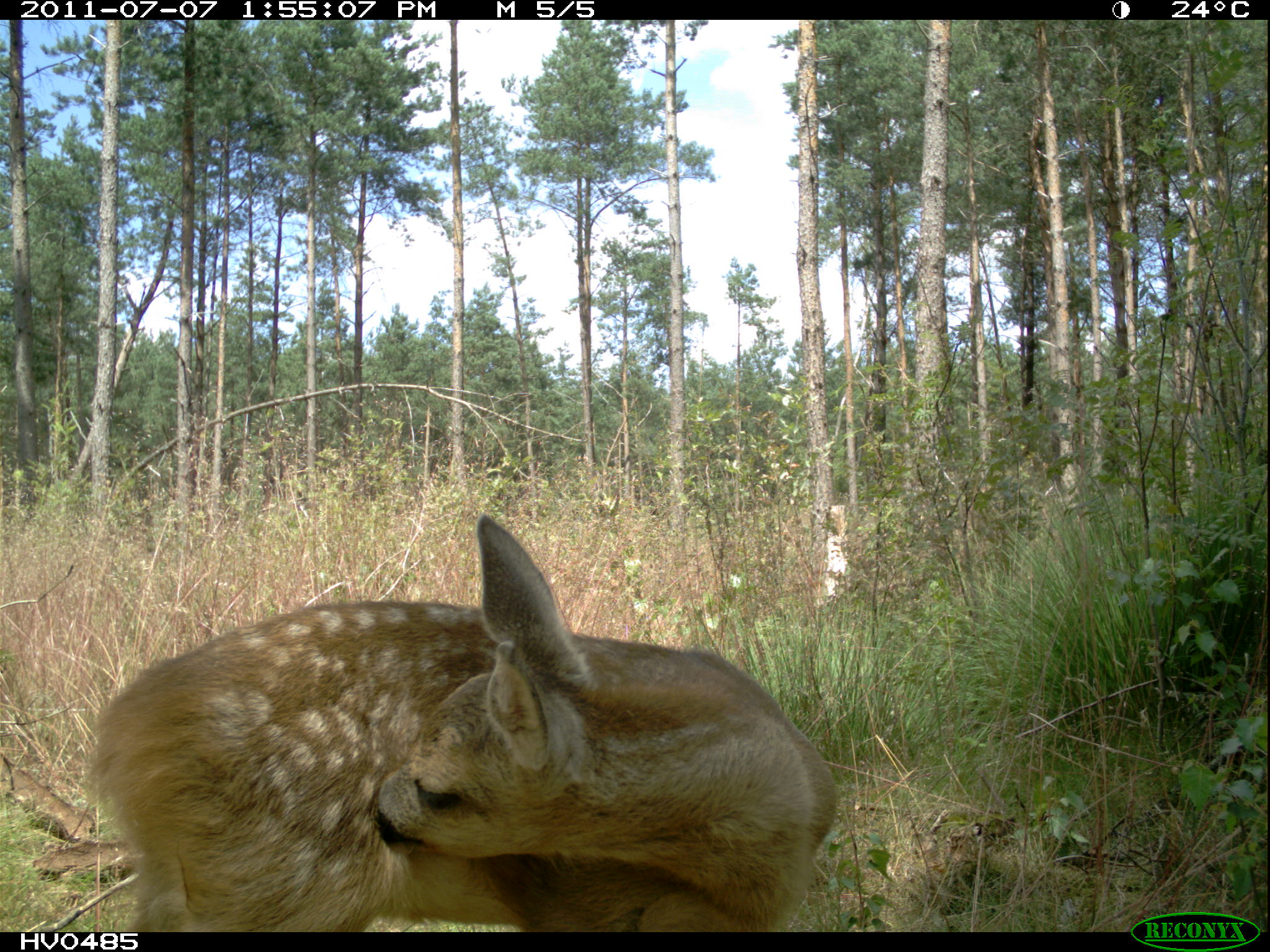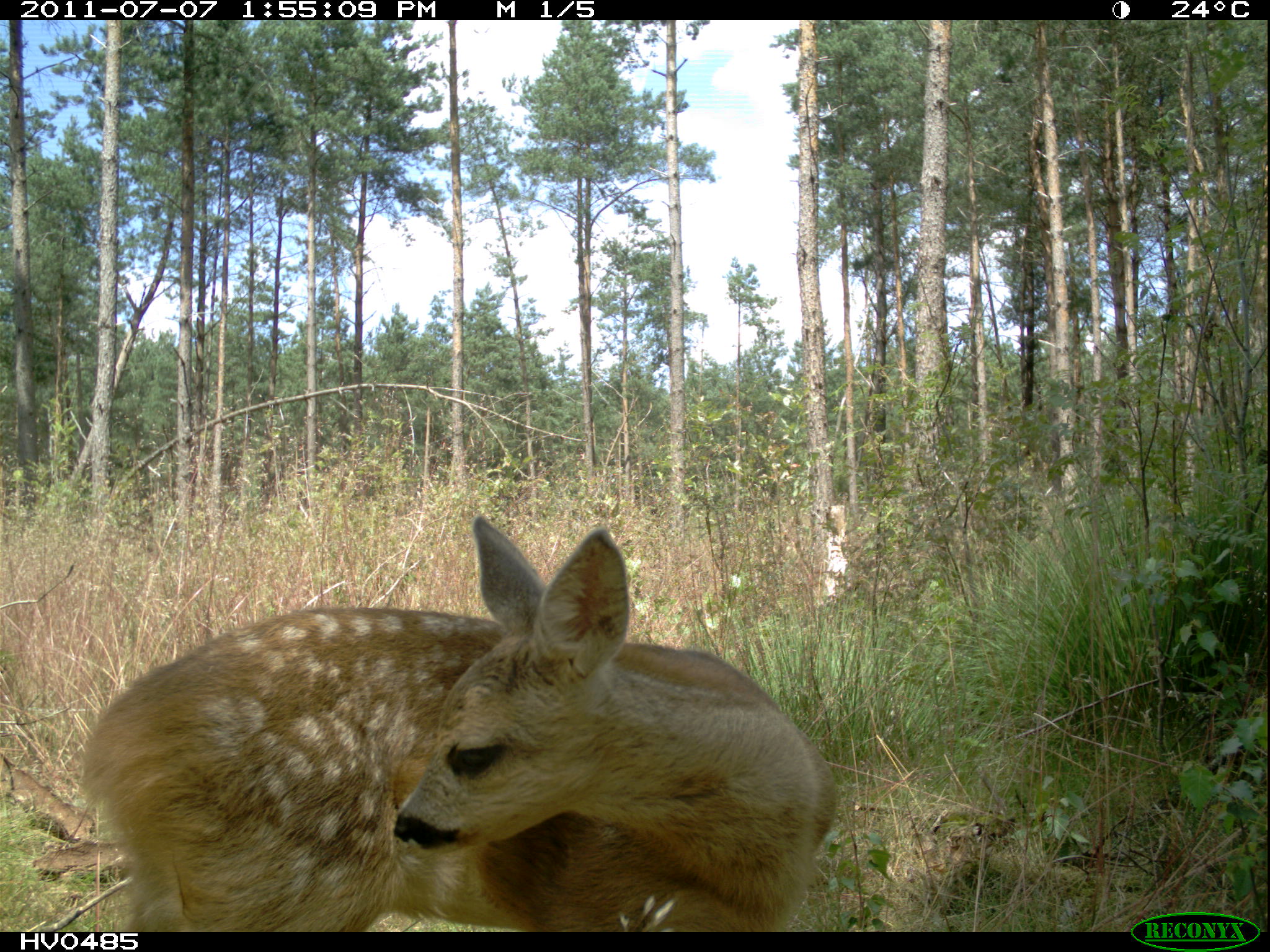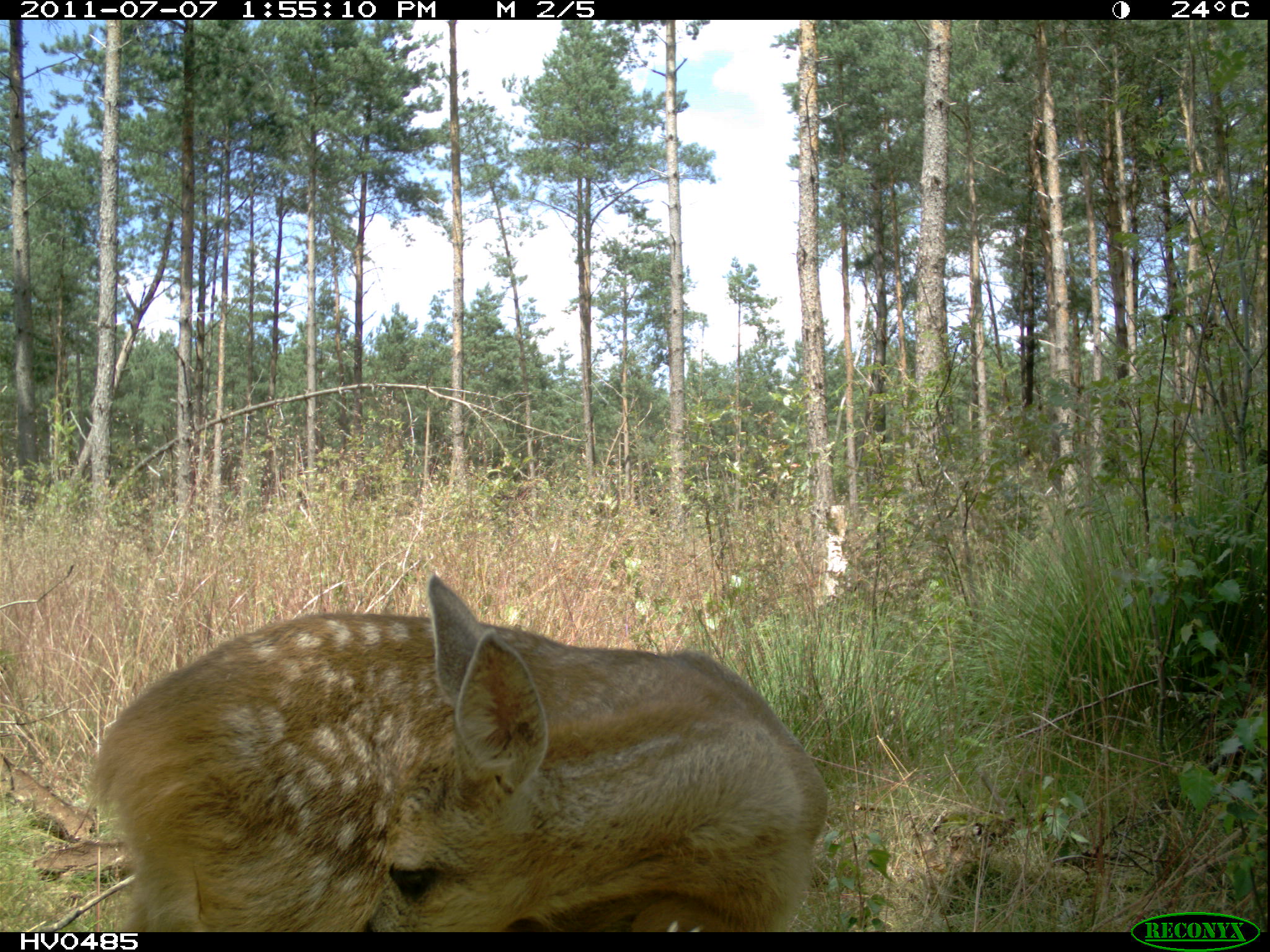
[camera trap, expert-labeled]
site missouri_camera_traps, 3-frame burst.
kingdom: Animalia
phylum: Chordata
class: Mammalia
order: Artiodactyla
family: Cervidae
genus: Capreolus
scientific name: Capreolus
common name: roe deer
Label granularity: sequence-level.